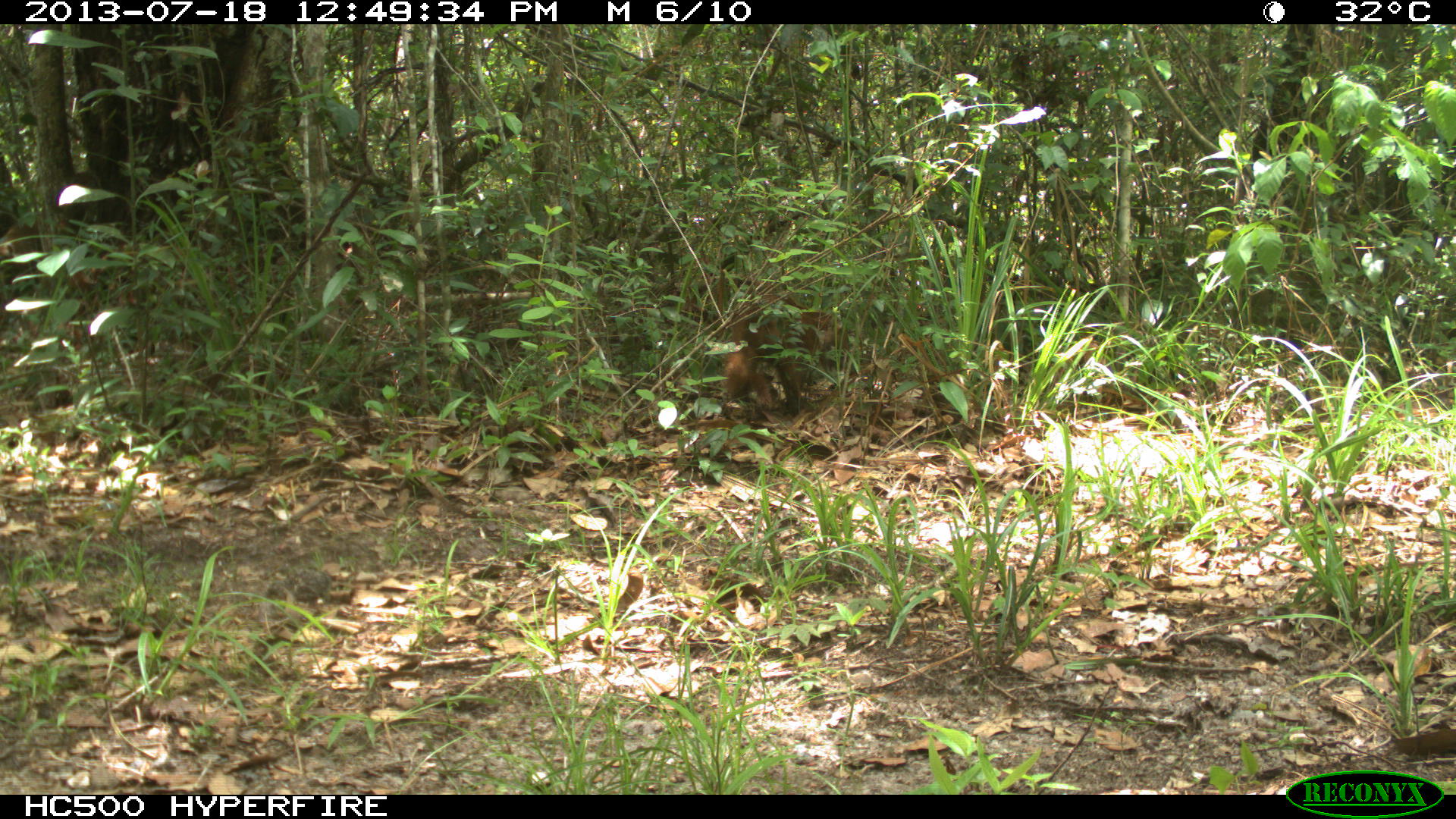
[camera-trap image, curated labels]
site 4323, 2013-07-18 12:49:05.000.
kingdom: Animalia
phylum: Chordata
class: Mammalia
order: Carnivora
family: Procyonidae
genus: Nasua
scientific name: Nasua narica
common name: white-nosed coati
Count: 2.